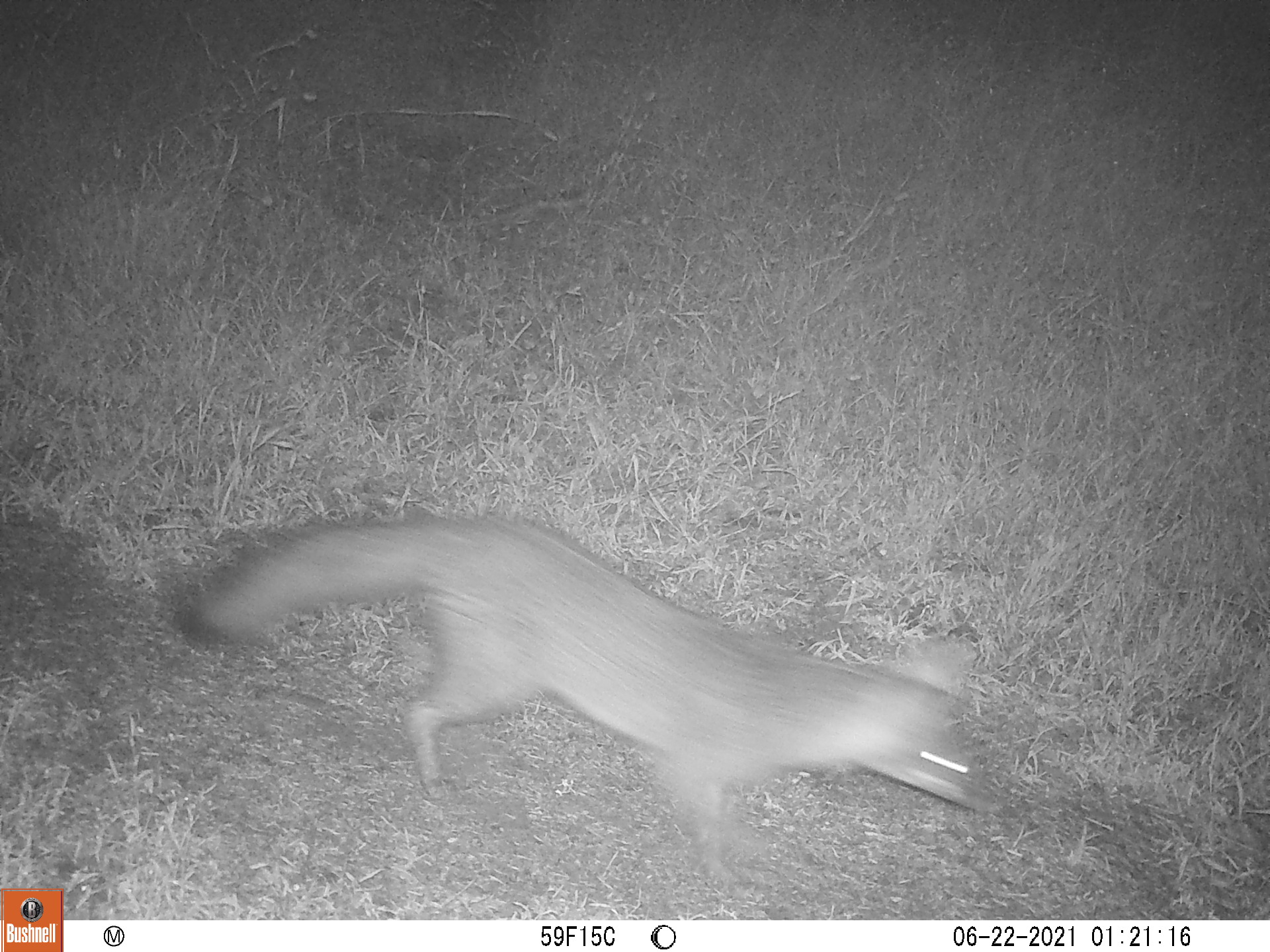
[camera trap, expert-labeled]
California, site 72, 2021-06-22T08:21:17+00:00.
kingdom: Animalia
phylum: Chordata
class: Mammalia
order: Carnivora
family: Canidae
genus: Urocyon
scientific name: Urocyon cinereoargenteus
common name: gray fox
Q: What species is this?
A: Gray fox (Urocyon cinereoargenteus).